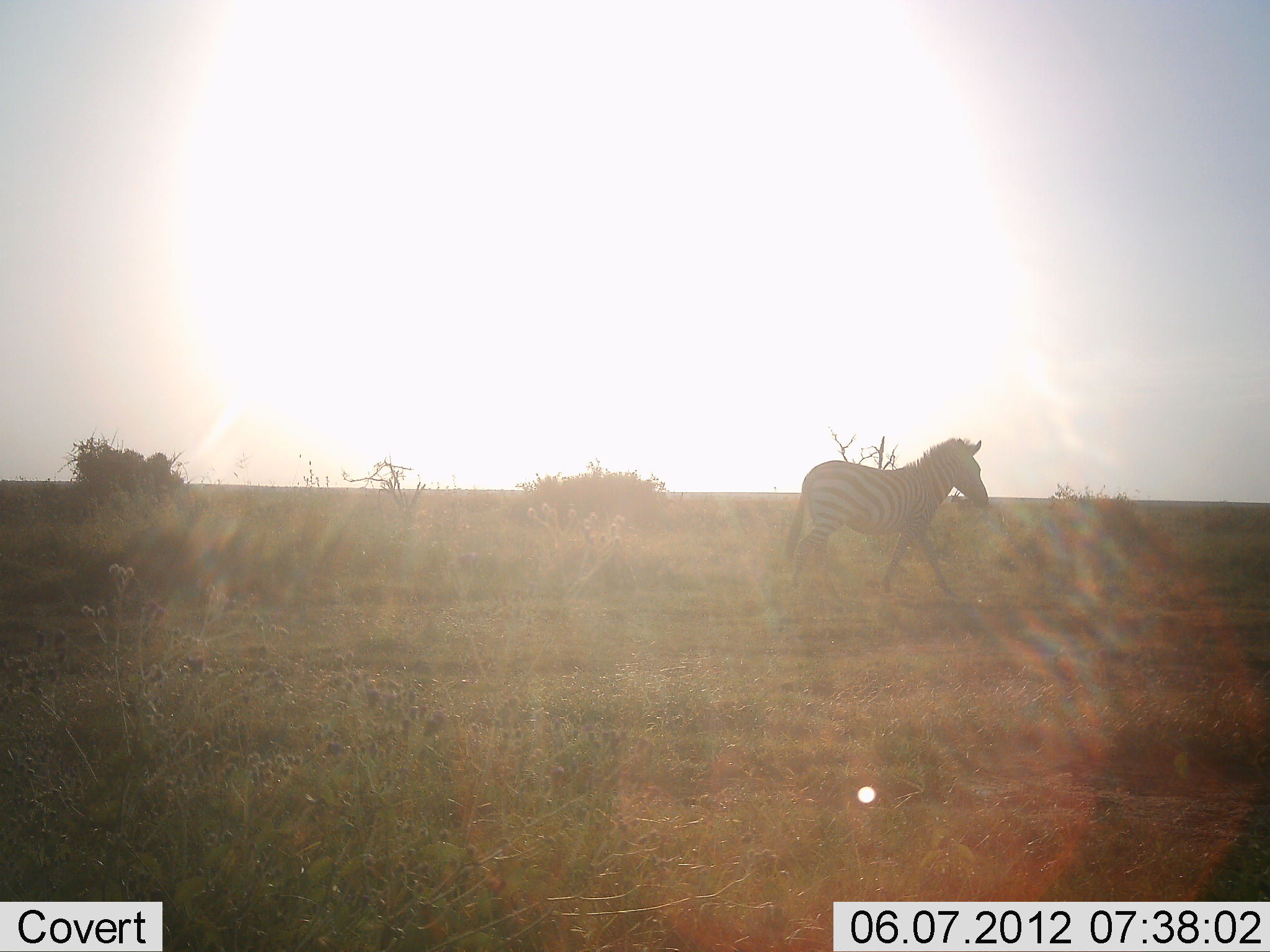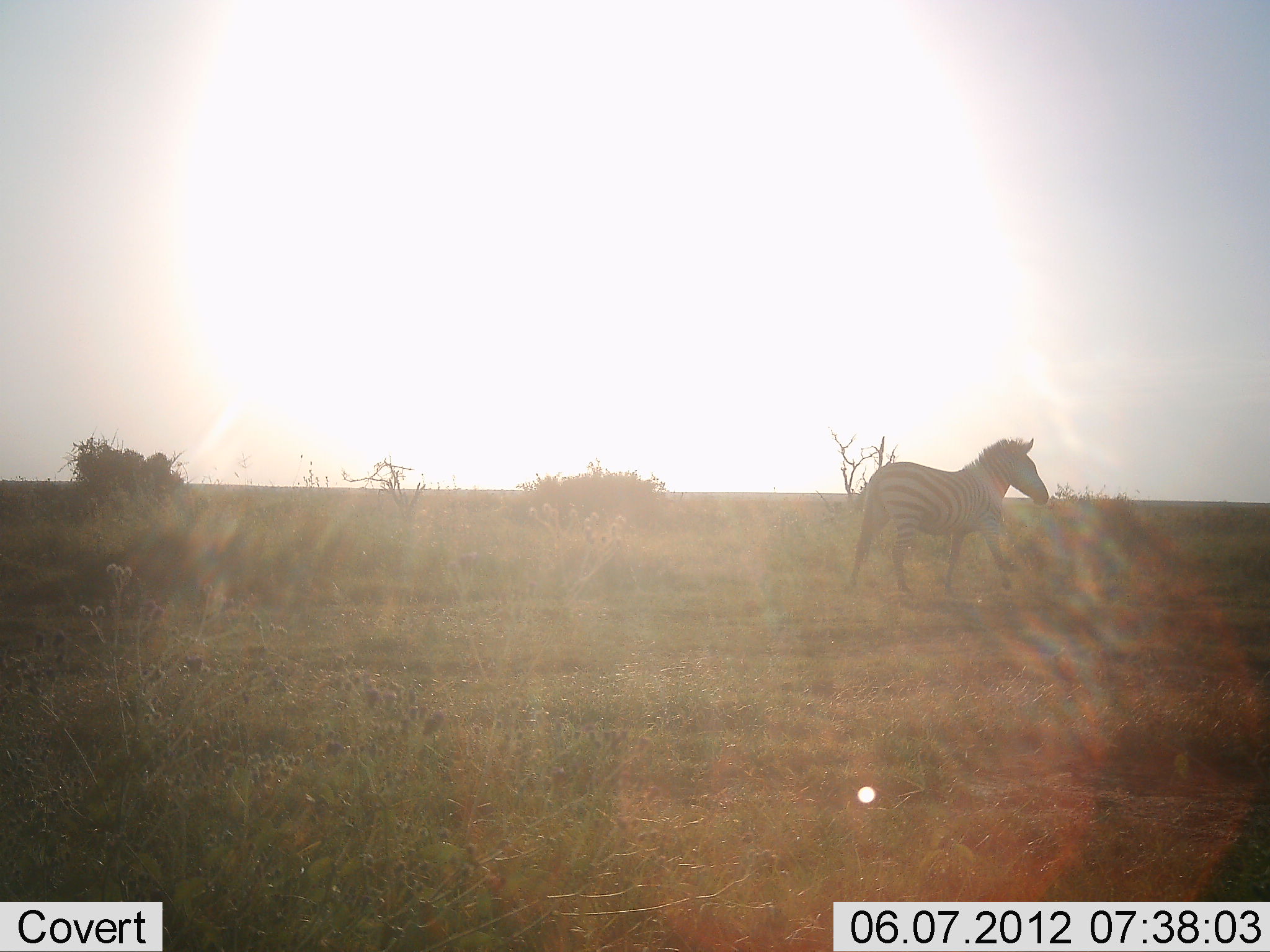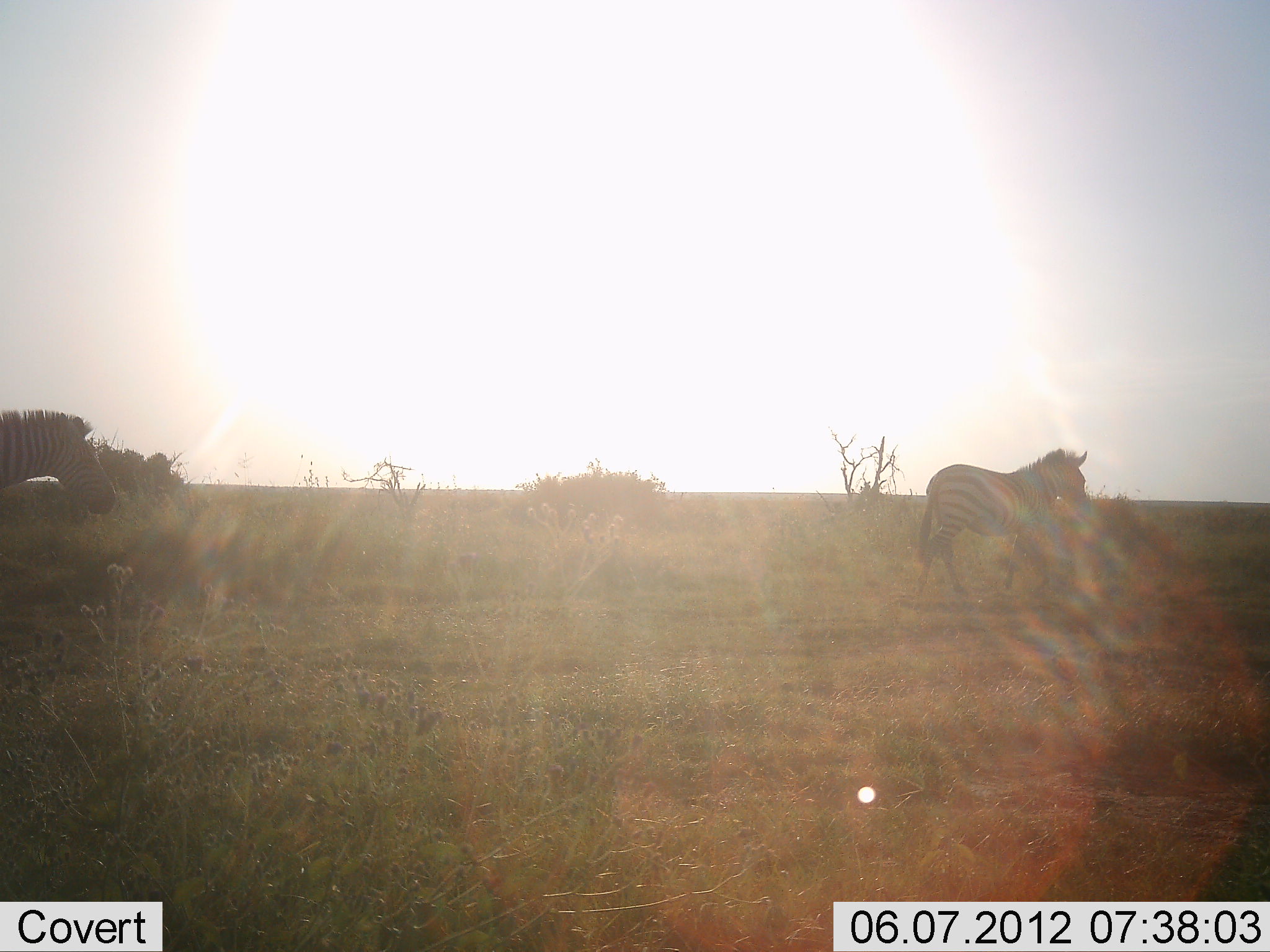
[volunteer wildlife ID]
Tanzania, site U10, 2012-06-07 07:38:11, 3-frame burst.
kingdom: Animalia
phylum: Chordata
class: Mammalia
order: Perissodactyla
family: Equidae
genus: Equus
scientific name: Equus quagga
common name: plains zebra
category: zebra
Zebra (plains zebra) (Equus quagga), count 2. Behavior (volunteer vote fractions): standing 10%, resting 0%, moving 90%, interacting 0%. Young present (vote fraction): 0%. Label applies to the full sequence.